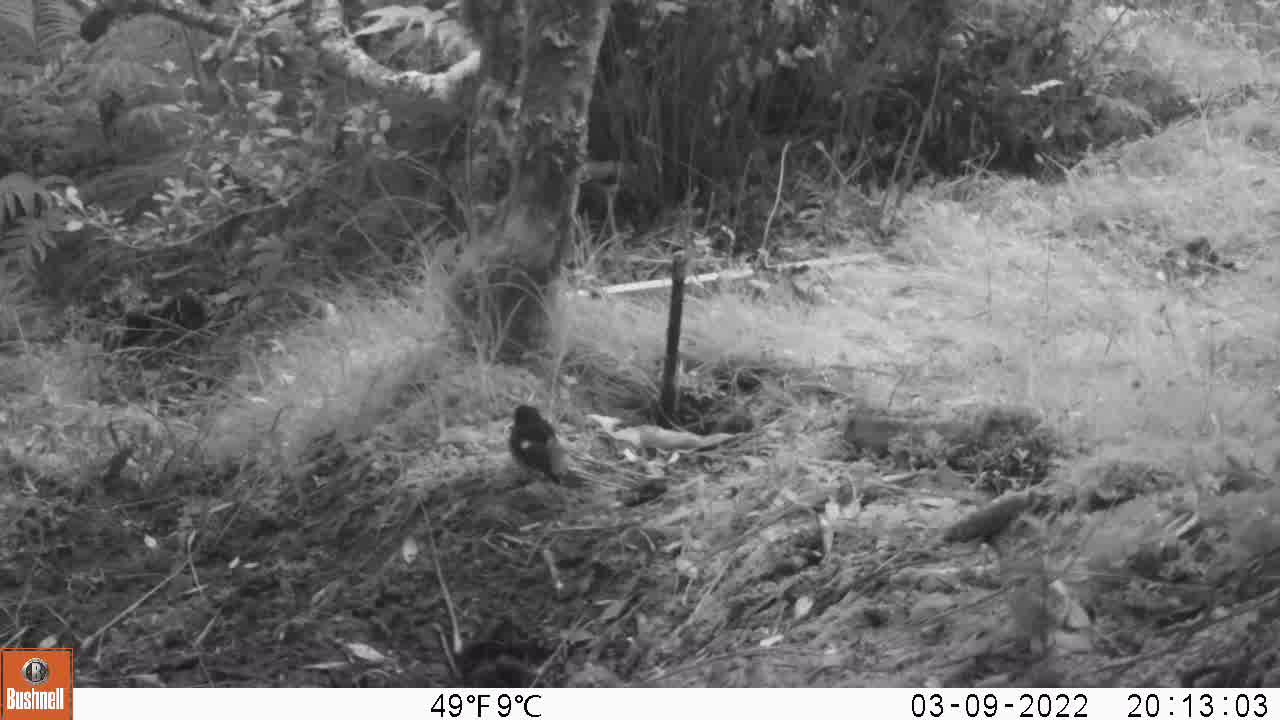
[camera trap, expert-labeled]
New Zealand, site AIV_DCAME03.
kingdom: Animalia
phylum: Chordata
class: Aves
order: Passeriformes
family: Petroicidae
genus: Petroica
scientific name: Petroica macrocephala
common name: tomtit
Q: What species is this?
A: Tomtit (Petroica macrocephala).